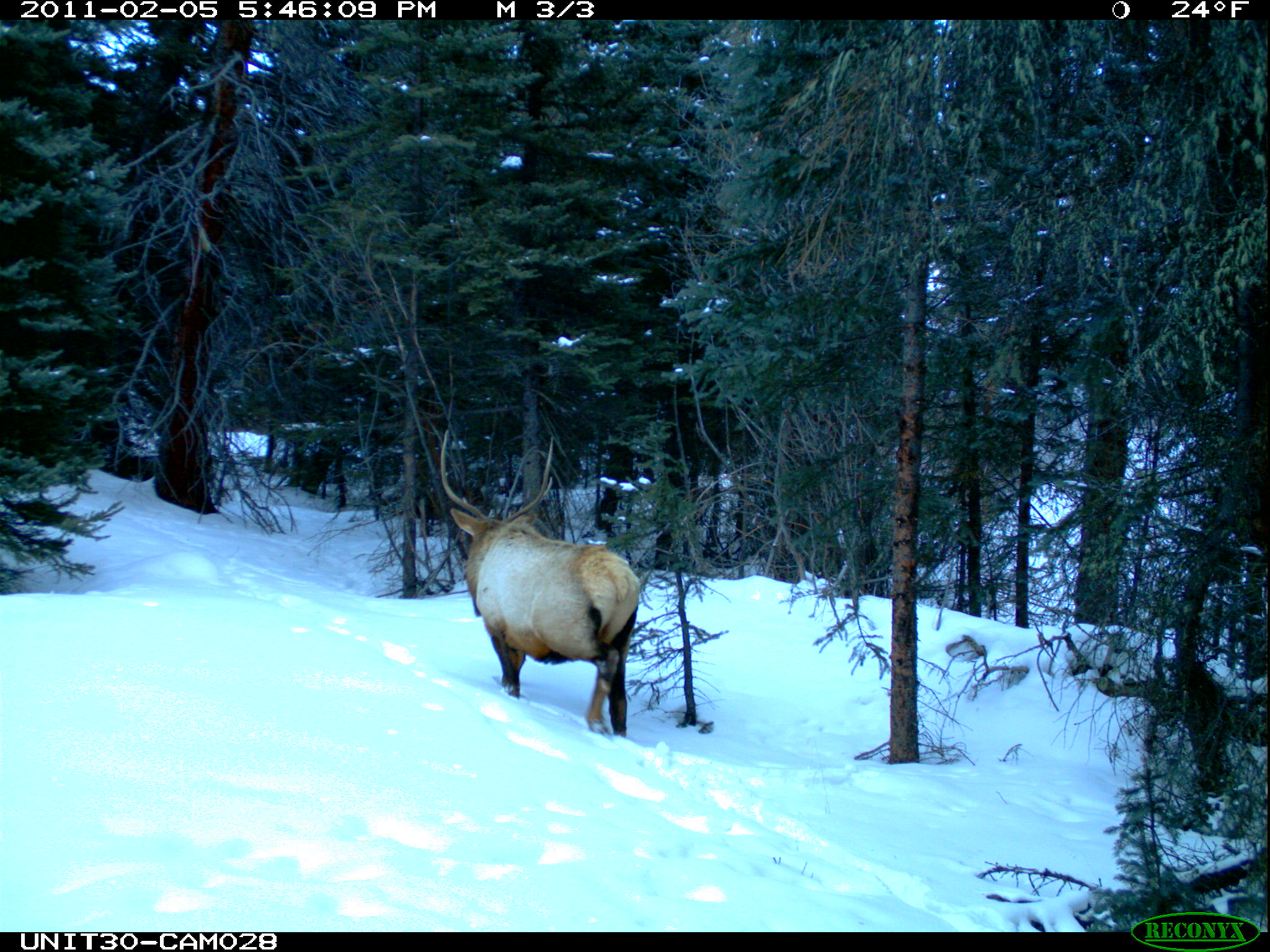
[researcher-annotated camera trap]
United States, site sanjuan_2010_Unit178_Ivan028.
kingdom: Animalia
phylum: Chordata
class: Mammalia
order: Artiodactyla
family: Cervidae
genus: Cervus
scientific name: Cervus elaphus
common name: red deer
Cervus elaphus (red deer).